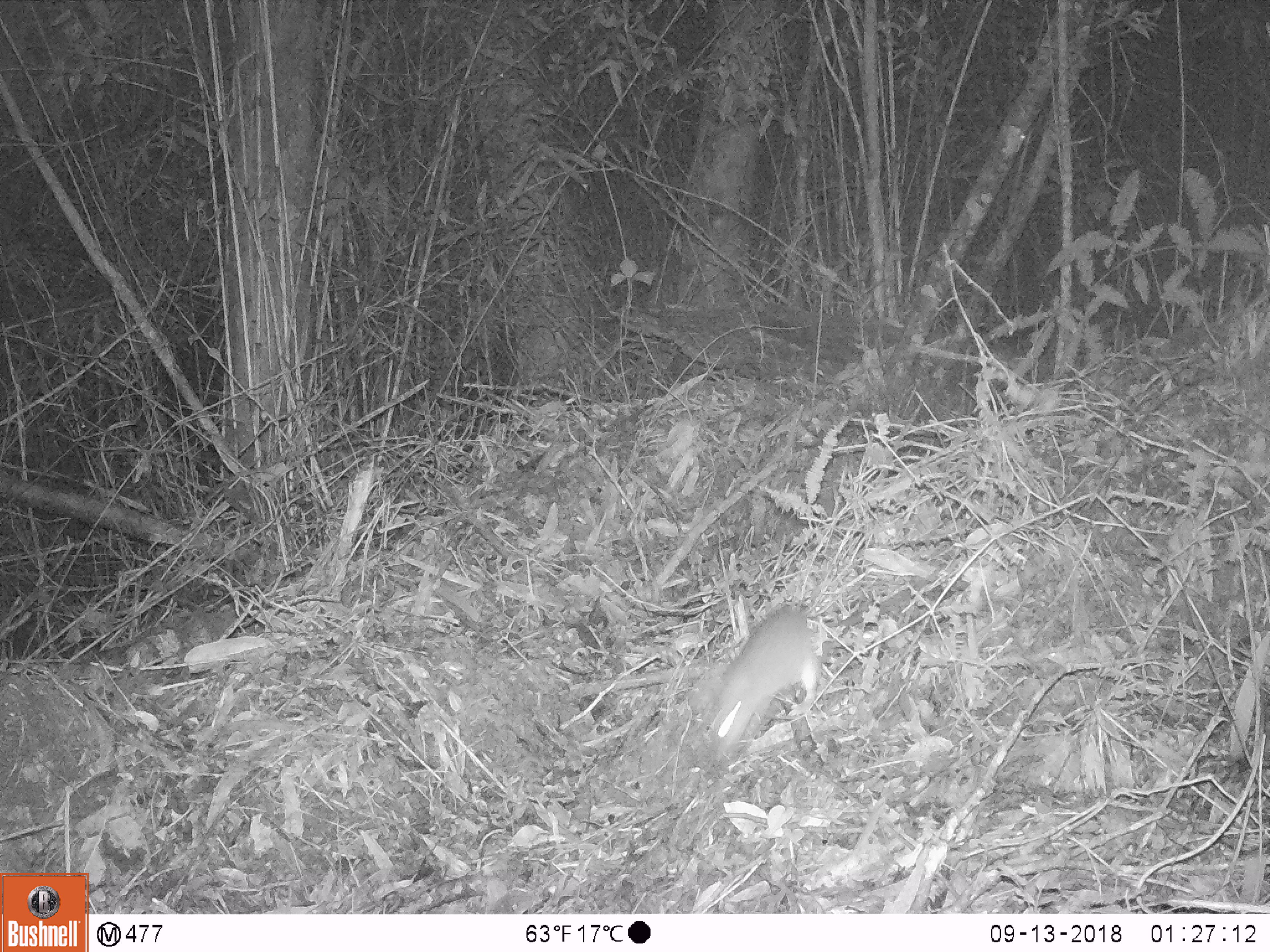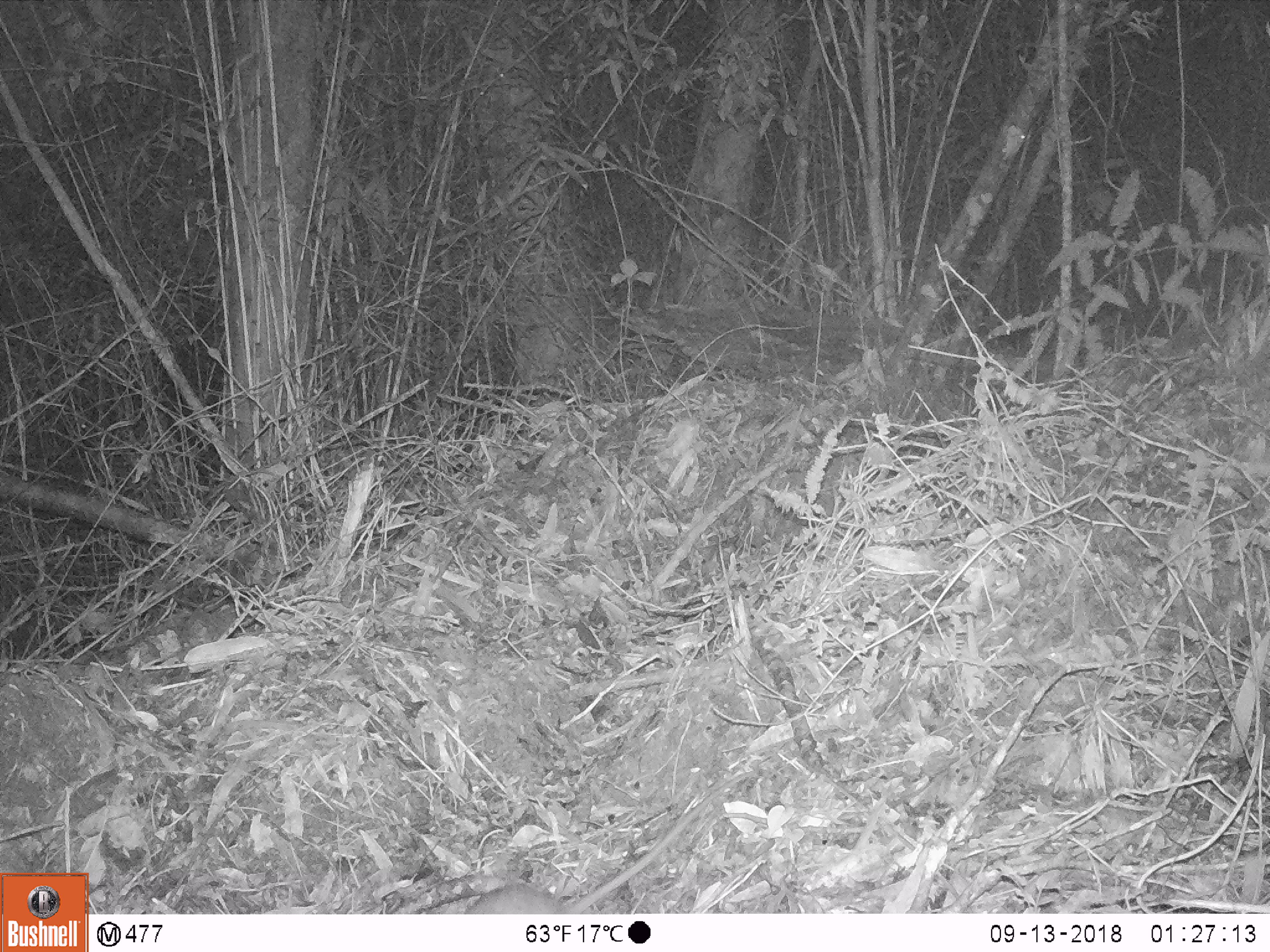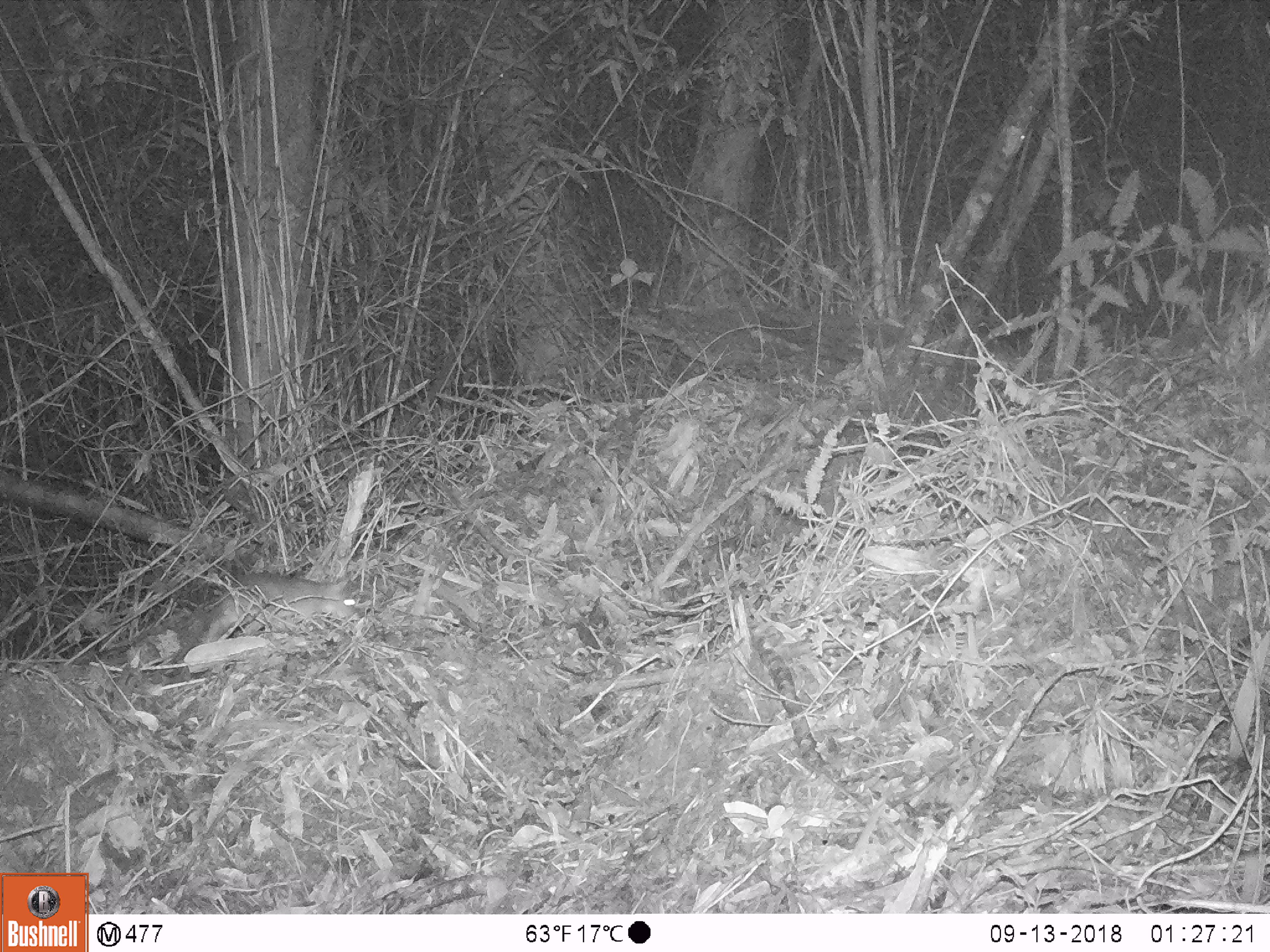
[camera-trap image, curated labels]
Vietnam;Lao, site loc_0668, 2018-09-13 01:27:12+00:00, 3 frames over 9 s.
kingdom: Animalia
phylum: Chordata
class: Mammalia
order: Rodentia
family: Muridae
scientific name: Muridae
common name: old-world mice and rats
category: unidentified murid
Unidentified murid (old-world mice and rats) (Muridae). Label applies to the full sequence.